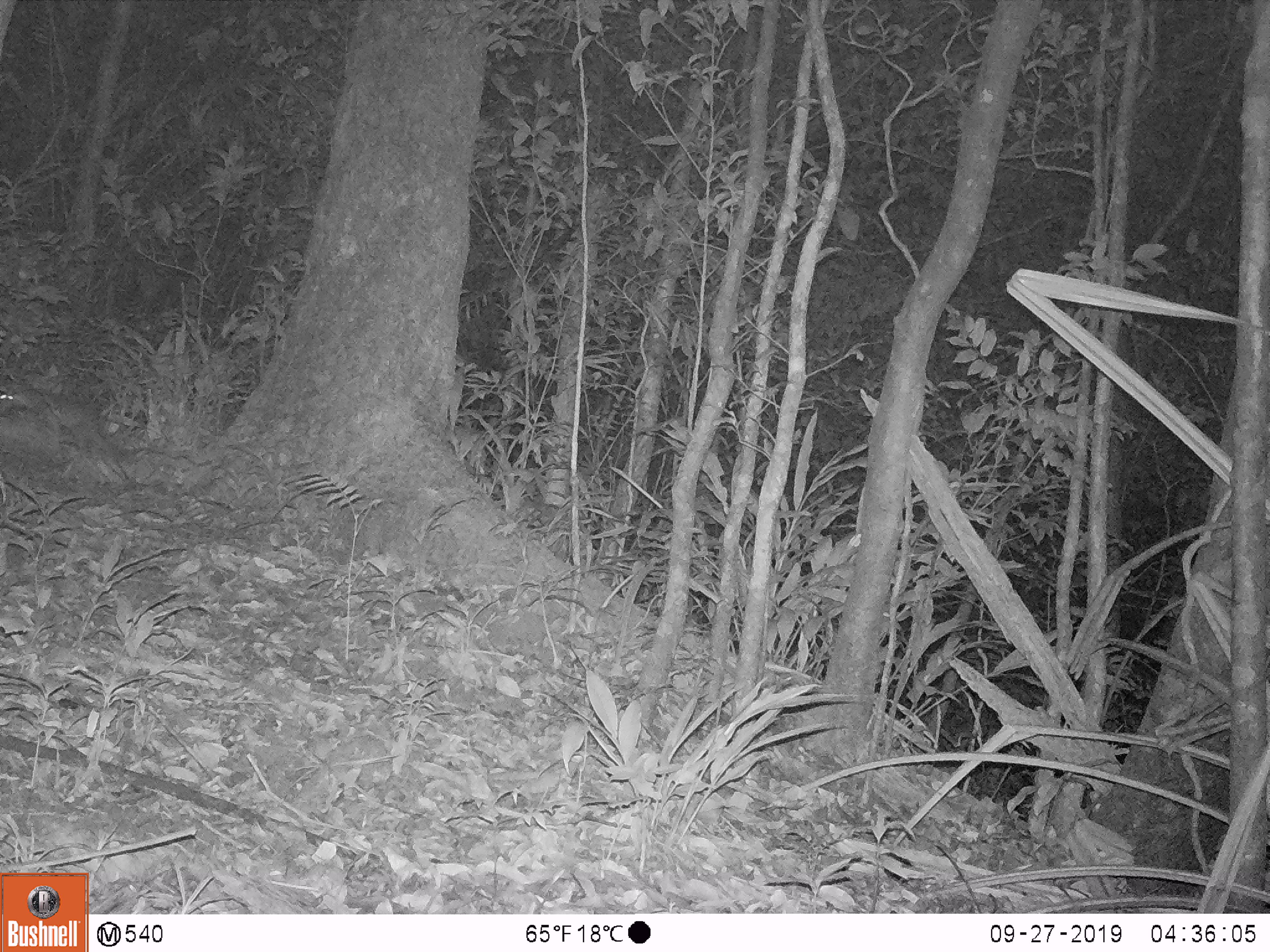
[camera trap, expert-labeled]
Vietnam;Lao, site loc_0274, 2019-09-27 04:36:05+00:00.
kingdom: Animalia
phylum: Chordata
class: Mammalia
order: Carnivora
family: Mustelidae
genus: Melogale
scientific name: Melogale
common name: ferret badger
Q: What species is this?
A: Ferret badger (Melogale).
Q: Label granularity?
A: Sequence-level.